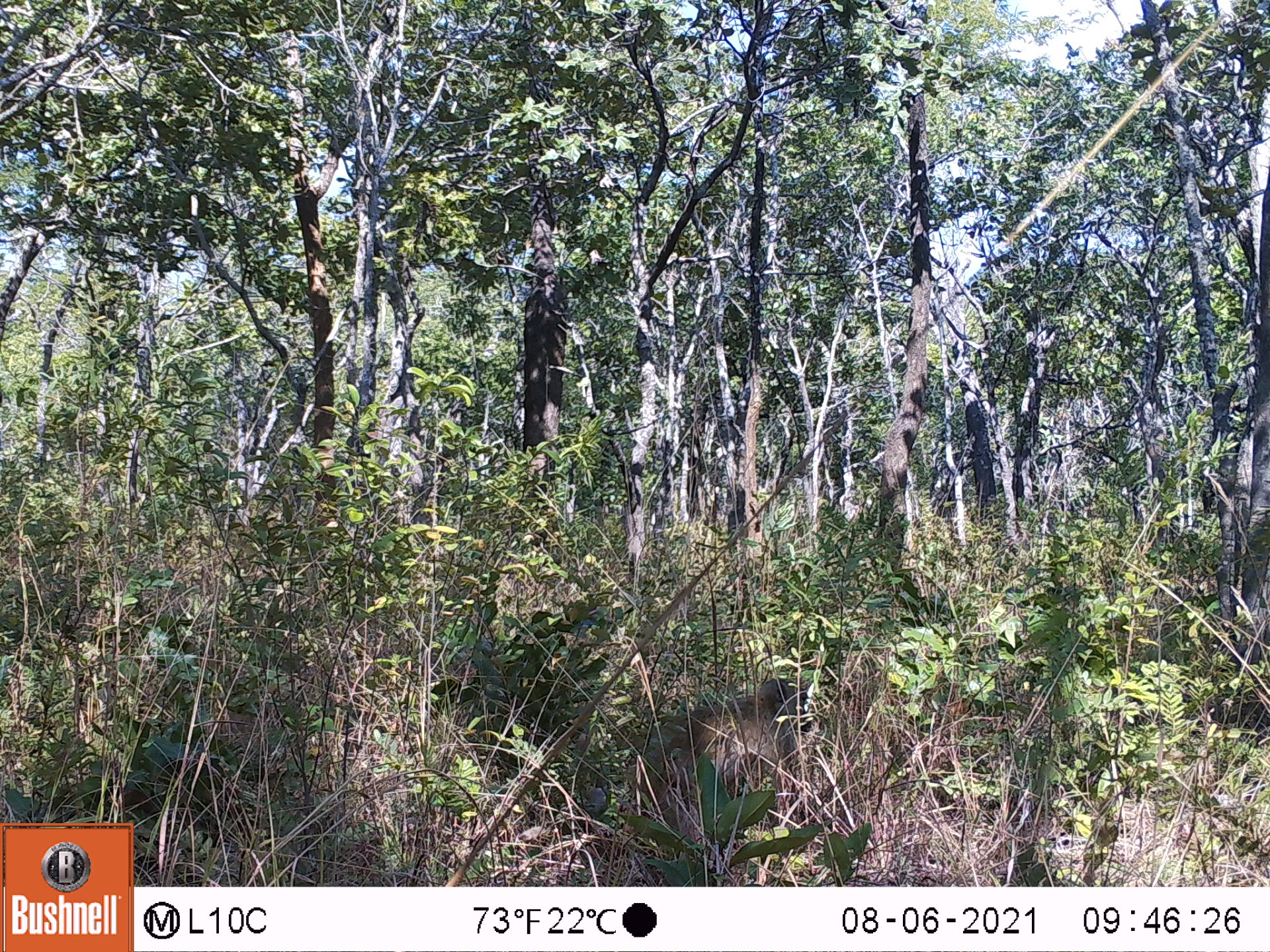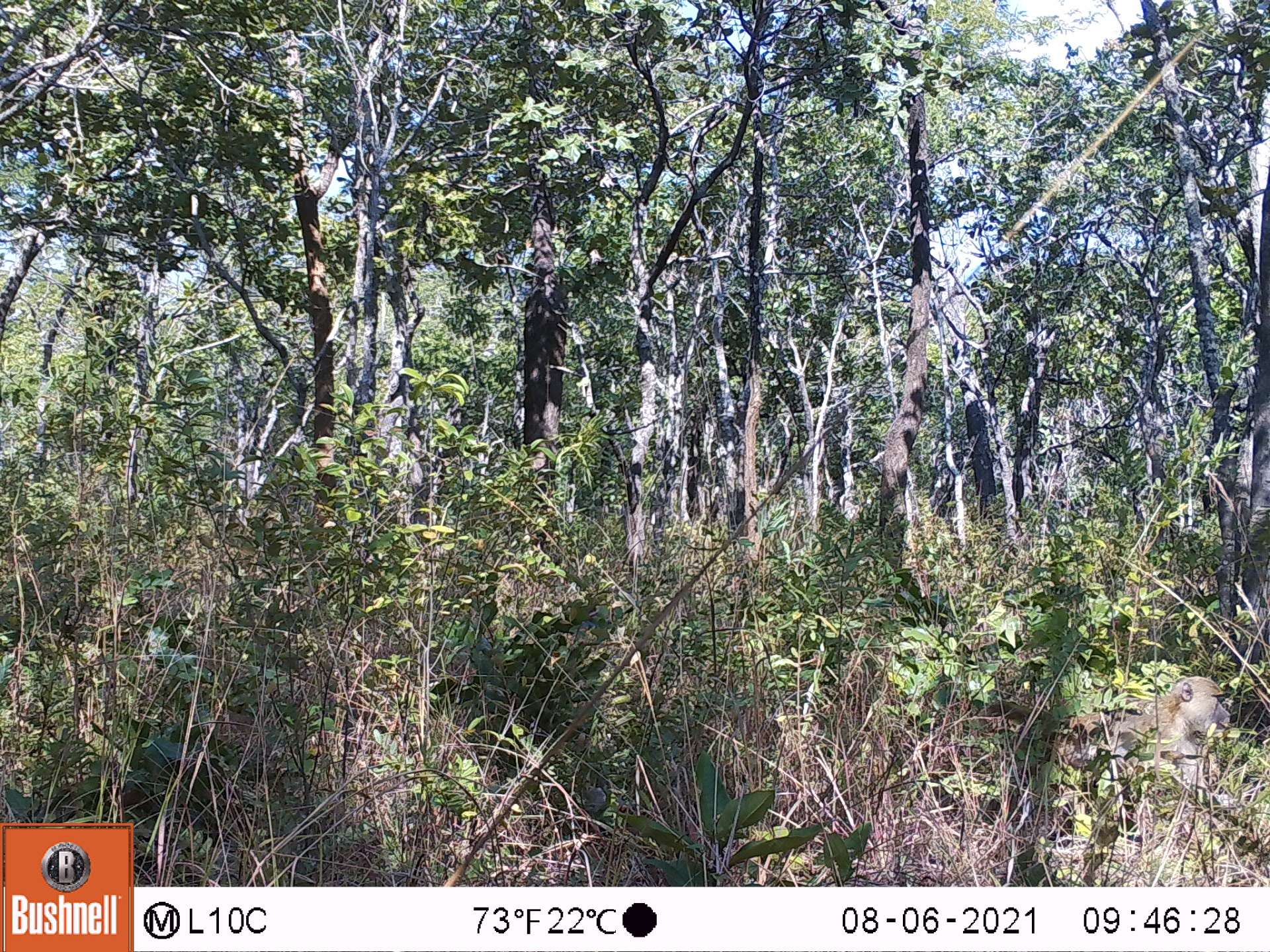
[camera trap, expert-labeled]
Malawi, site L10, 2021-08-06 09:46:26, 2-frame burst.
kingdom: Animalia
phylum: Chordata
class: Mammalia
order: Primates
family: Cercopithecidae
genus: Papio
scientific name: Papio cynocephalus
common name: yellow baboon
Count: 1.